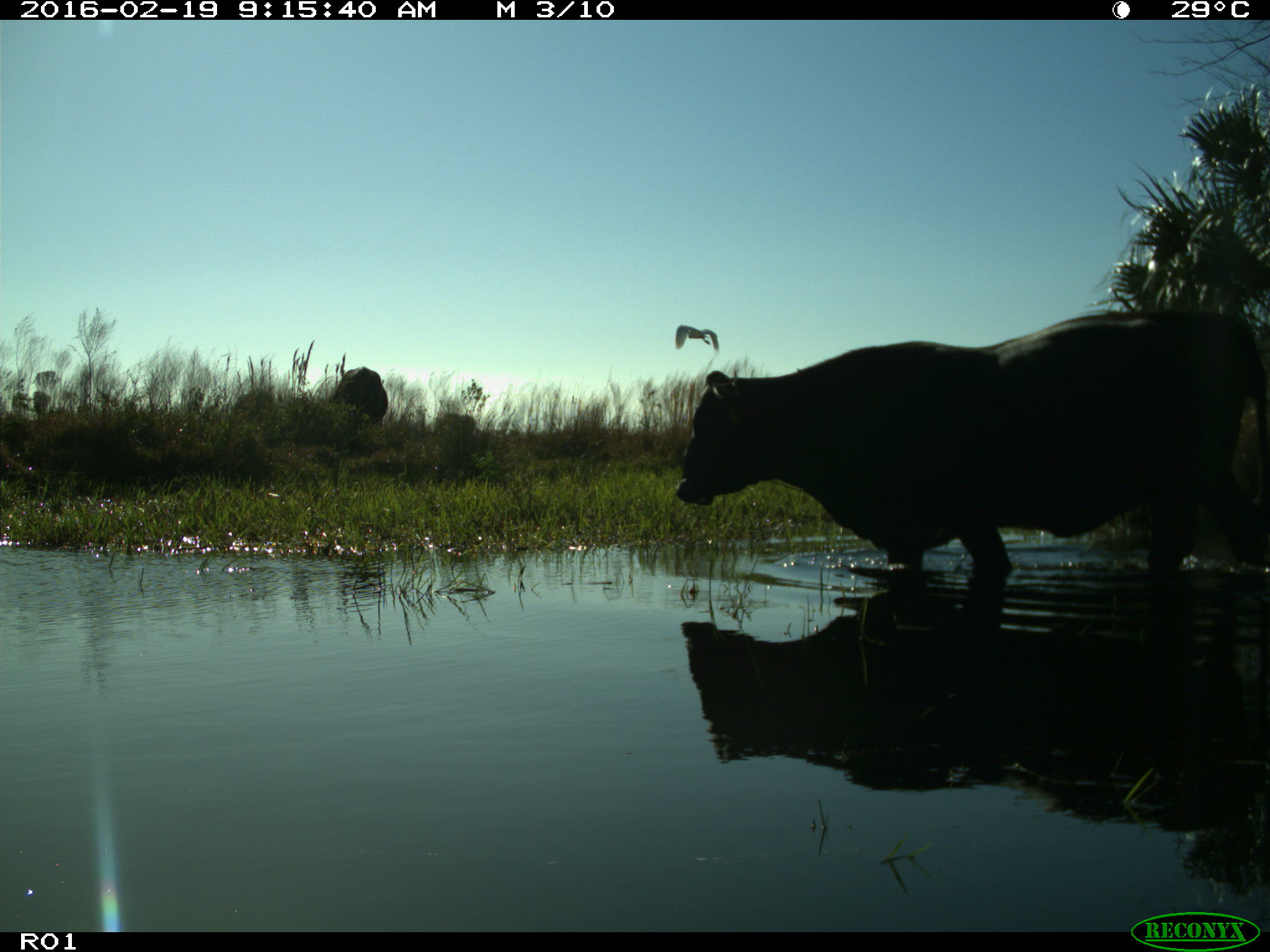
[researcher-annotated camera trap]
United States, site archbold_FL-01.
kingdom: Animalia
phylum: Chordata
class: Mammalia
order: Artiodactyla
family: Bovidae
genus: Bos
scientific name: Bos taurus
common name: domestic cow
Bos taurus (domestic cow).